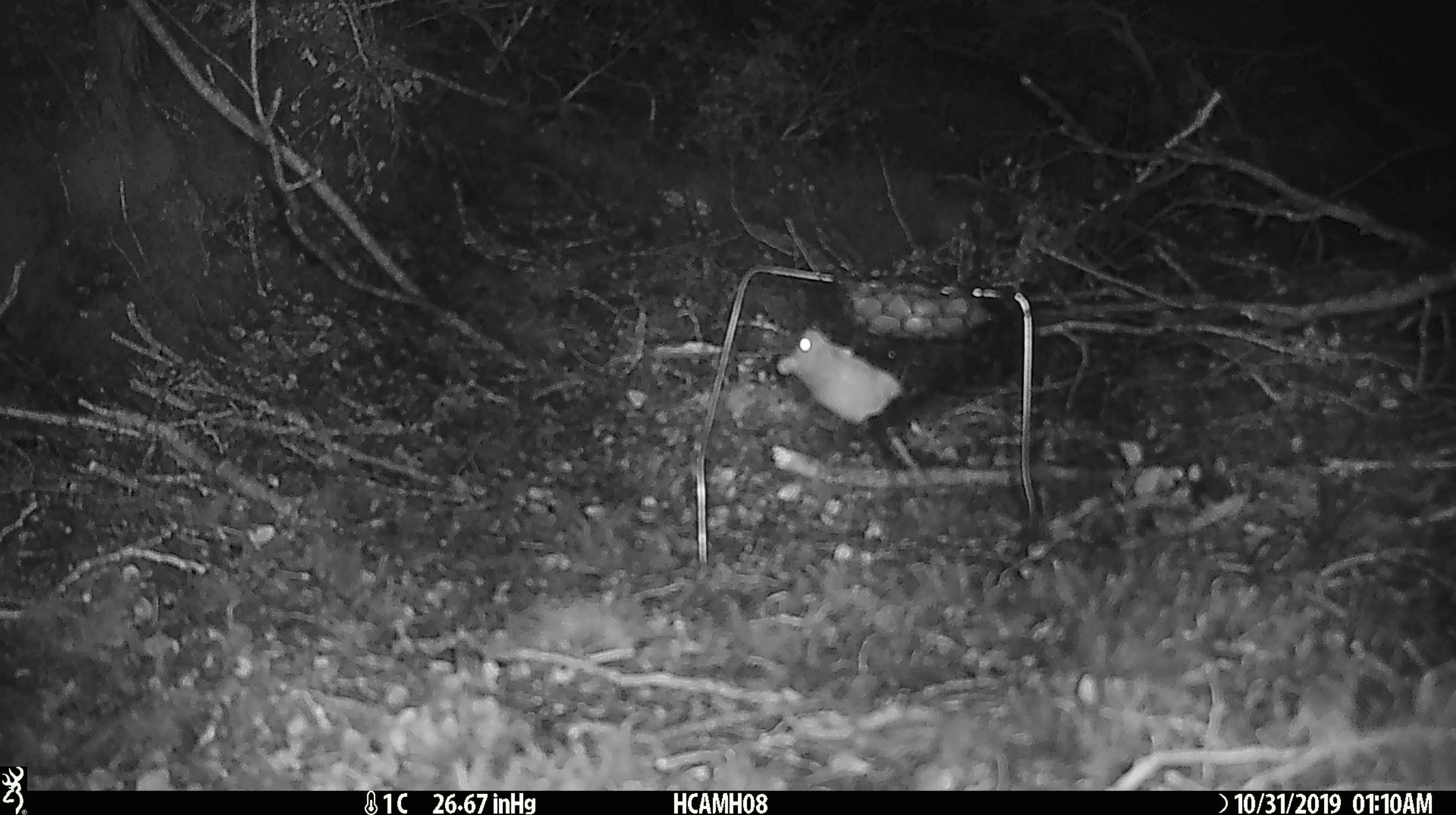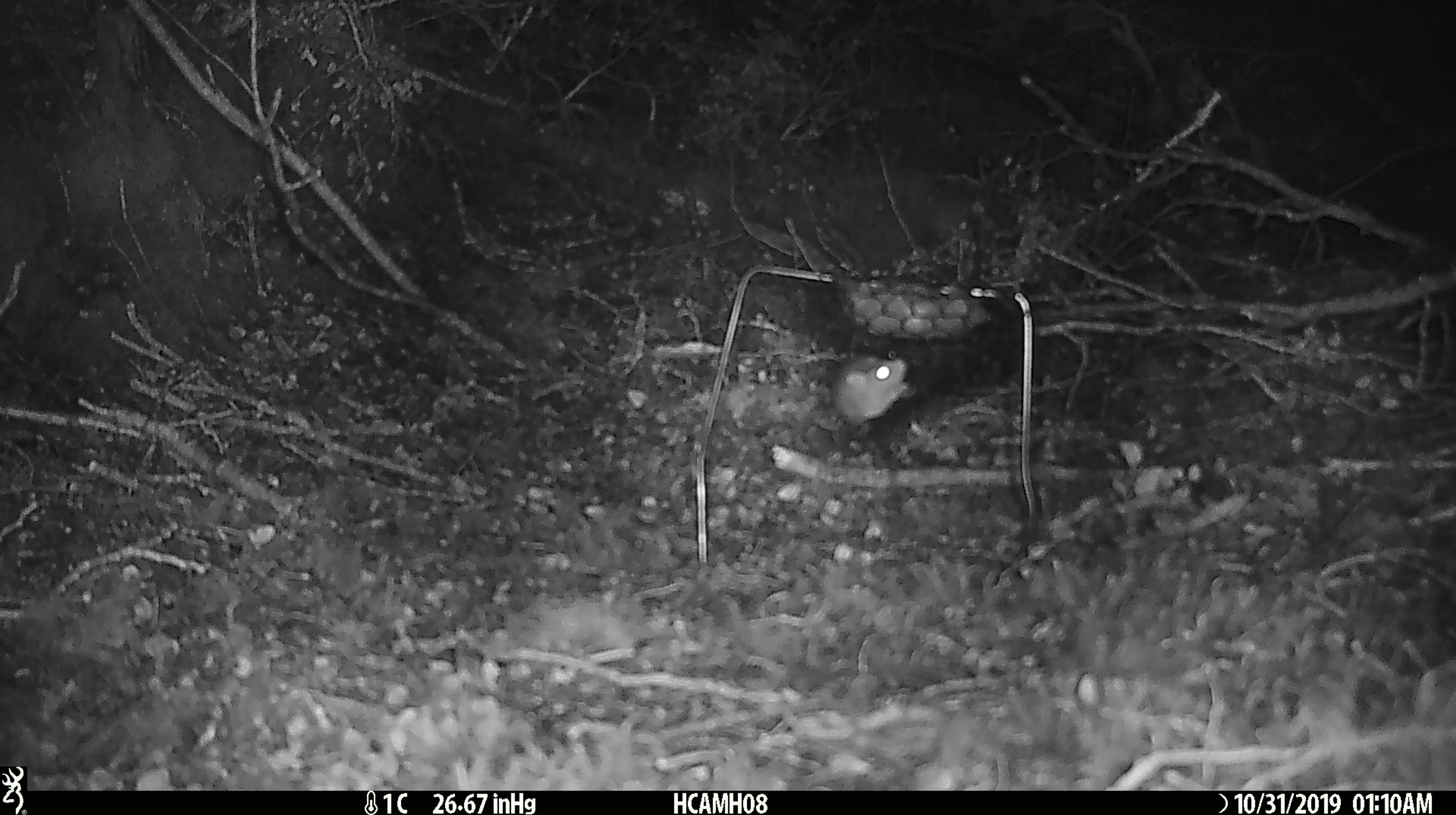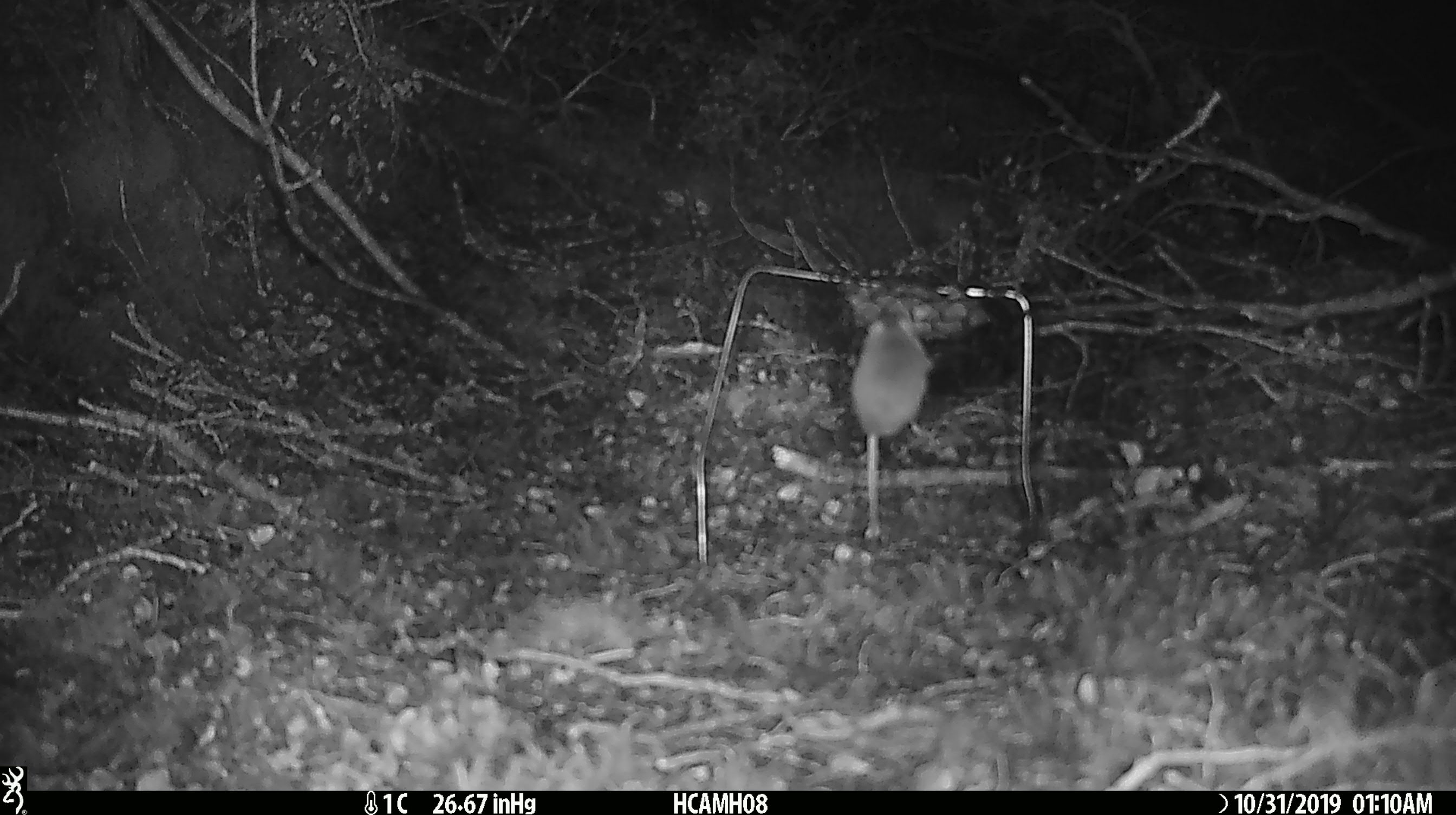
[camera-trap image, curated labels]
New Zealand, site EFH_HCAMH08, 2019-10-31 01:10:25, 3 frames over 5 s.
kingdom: Animalia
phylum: Chordata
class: Mammalia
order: Rodentia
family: Muridae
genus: Mus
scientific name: Mus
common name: mouse